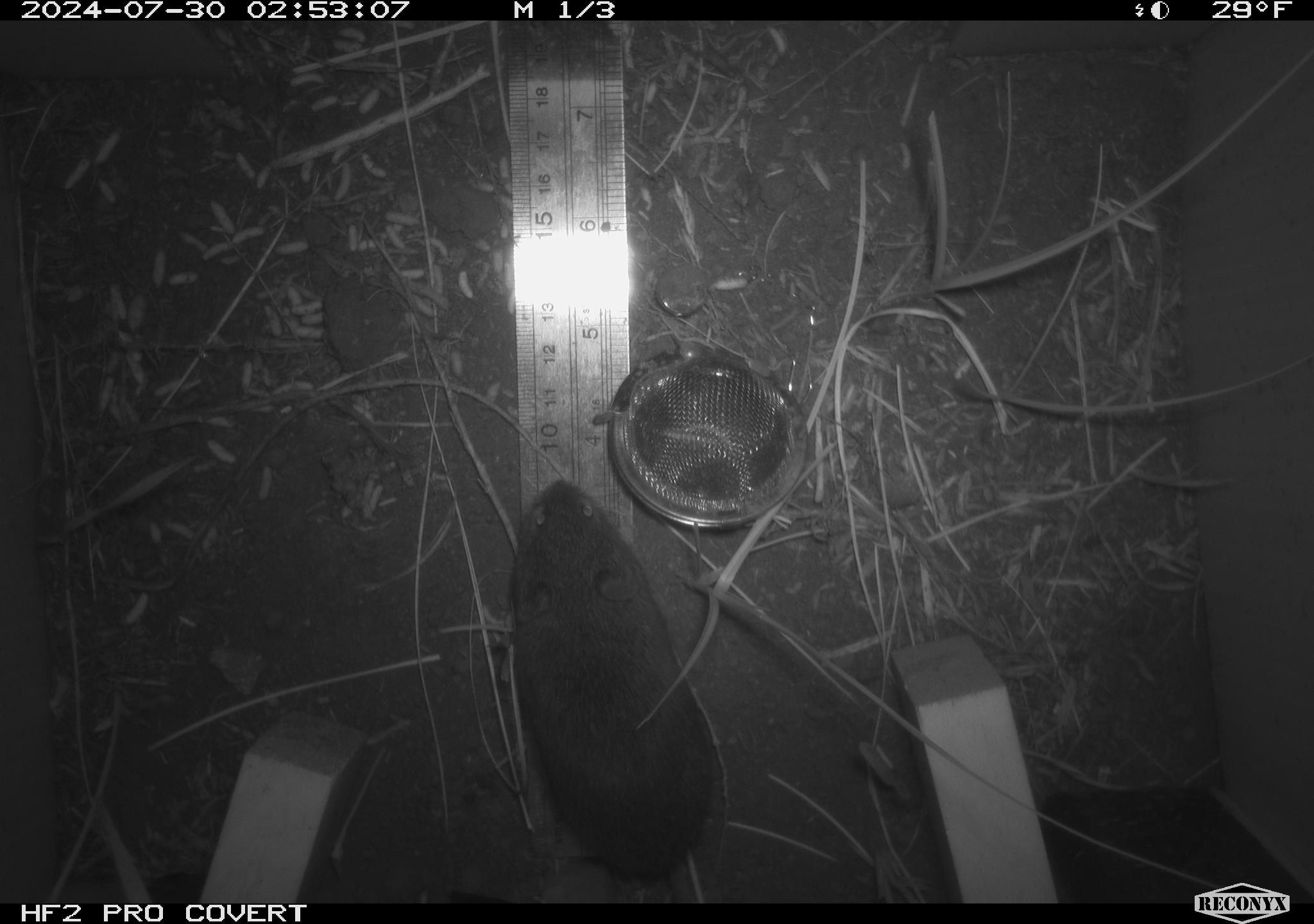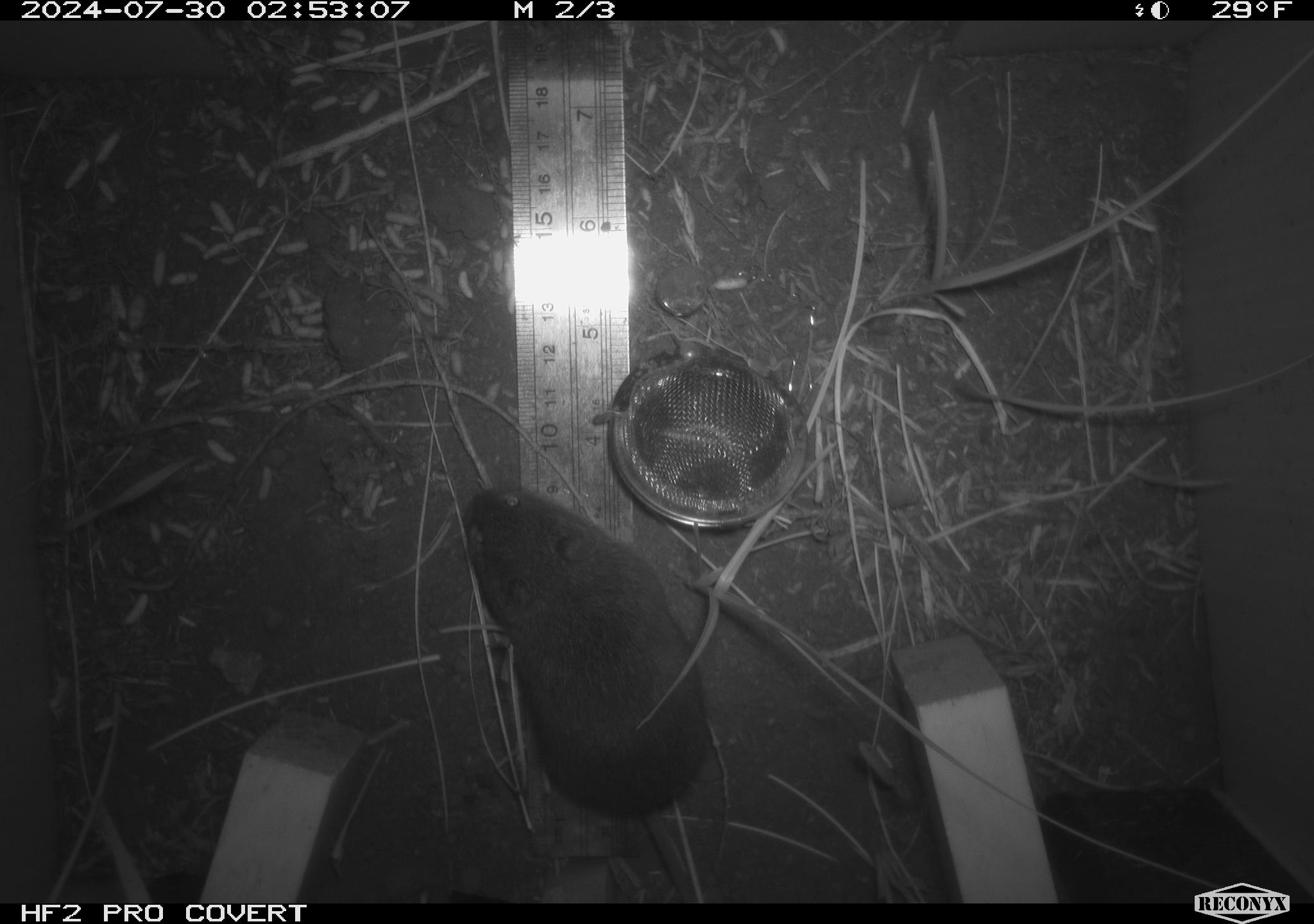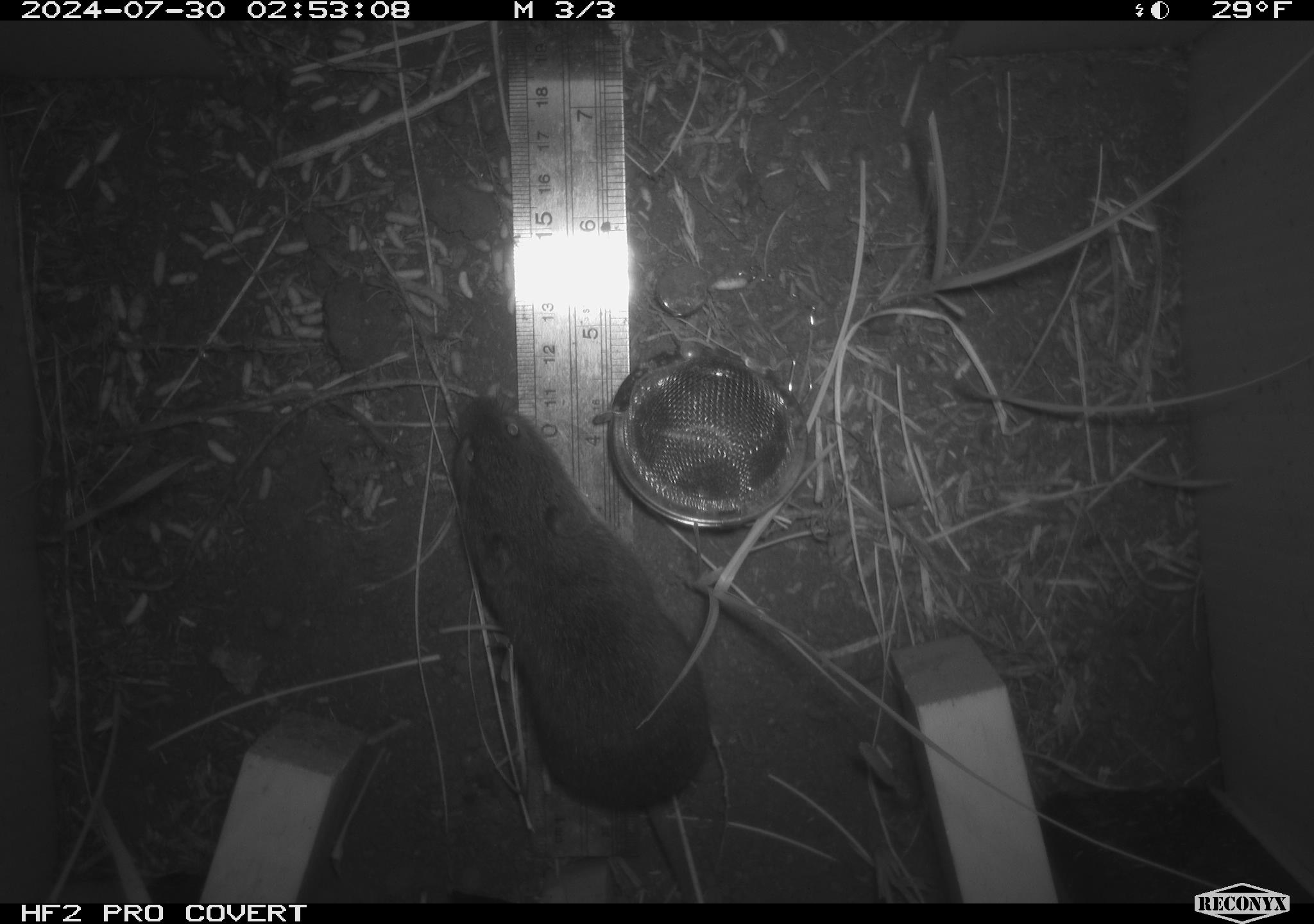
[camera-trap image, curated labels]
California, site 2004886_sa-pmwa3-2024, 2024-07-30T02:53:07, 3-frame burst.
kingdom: Animalia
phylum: Chordata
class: Mammalia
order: Rodentia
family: Cricetidae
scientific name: Arvicolinae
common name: voles, lemmings, and muskrats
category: arvicolinae subfamily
Arvicolinae subfamily (voles, lemmings, and muskrats) (Arvicolinae).